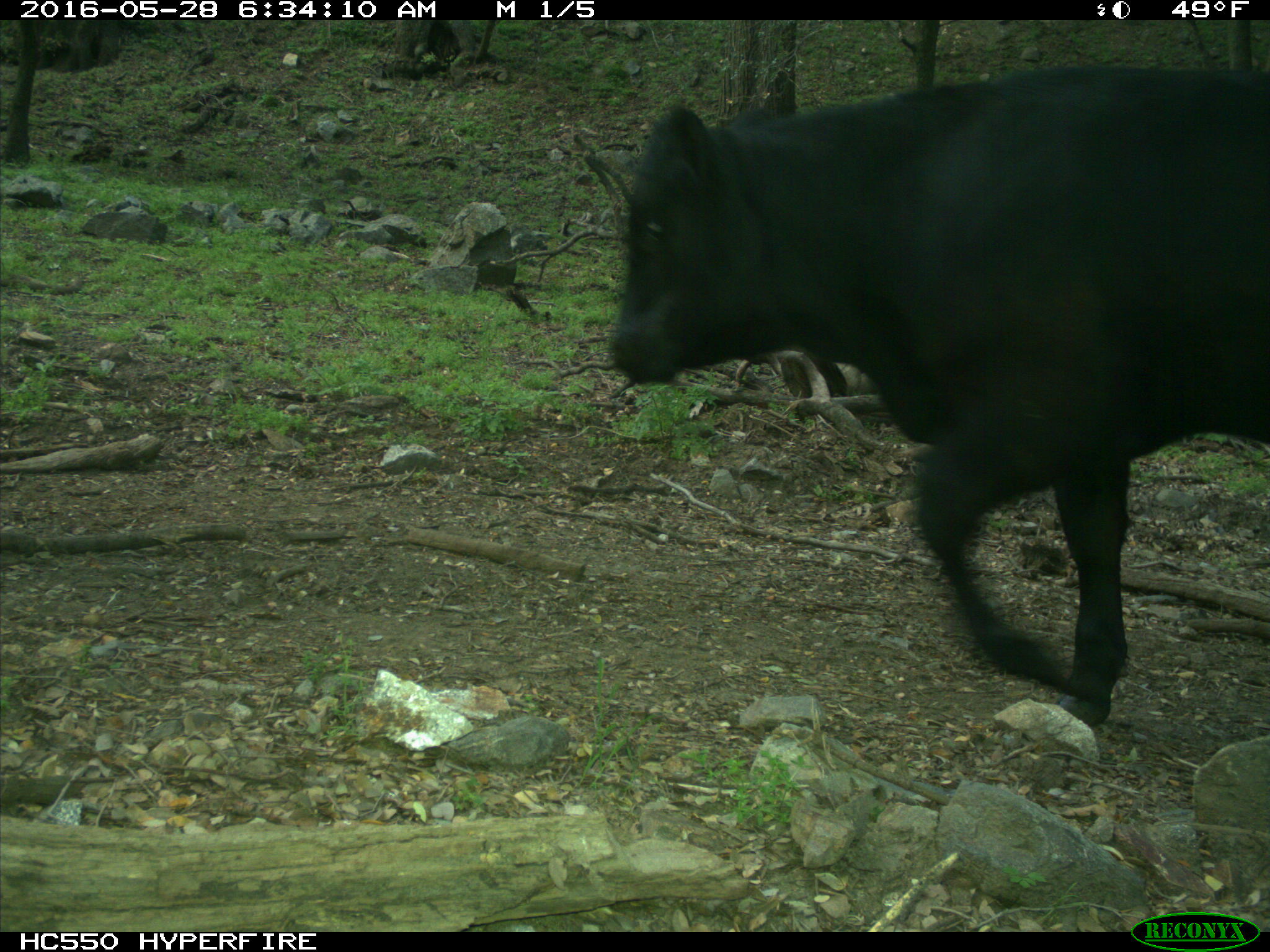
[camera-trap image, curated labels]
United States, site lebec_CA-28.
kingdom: Animalia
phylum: Chordata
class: Mammalia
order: Artiodactyla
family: Bovidae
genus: Bos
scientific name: Bos taurus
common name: domestic cow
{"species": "Bos taurus (domestic cow)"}